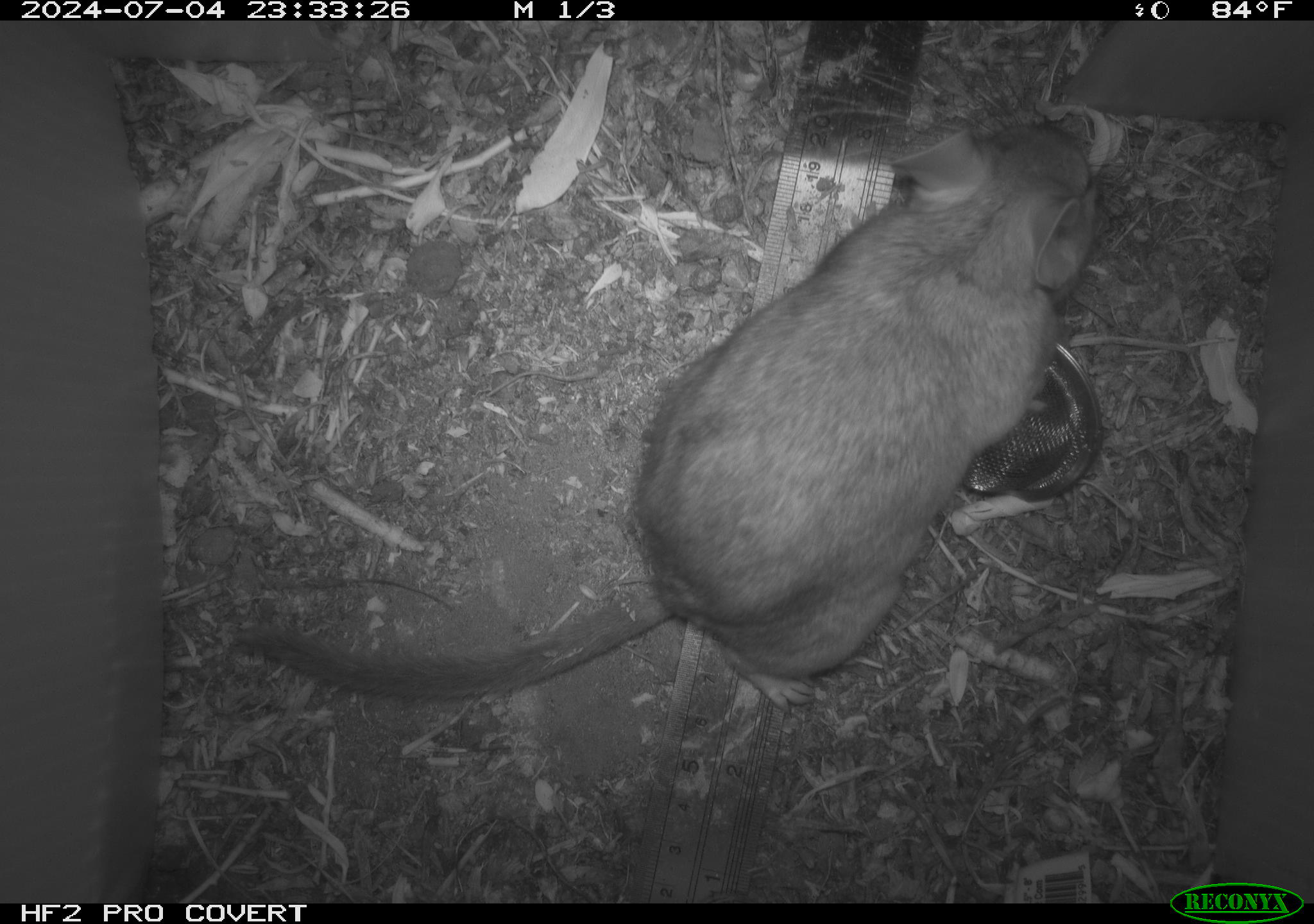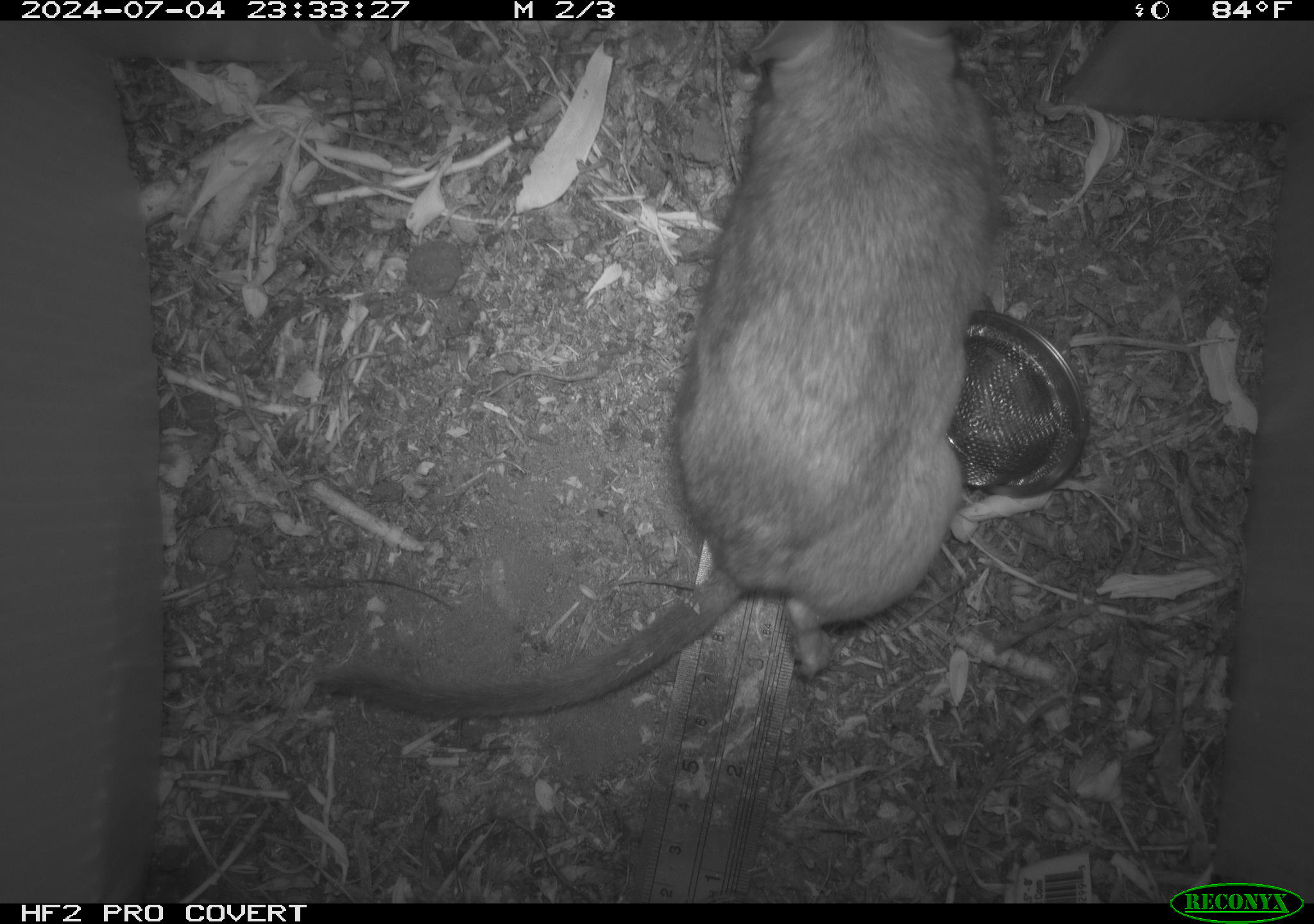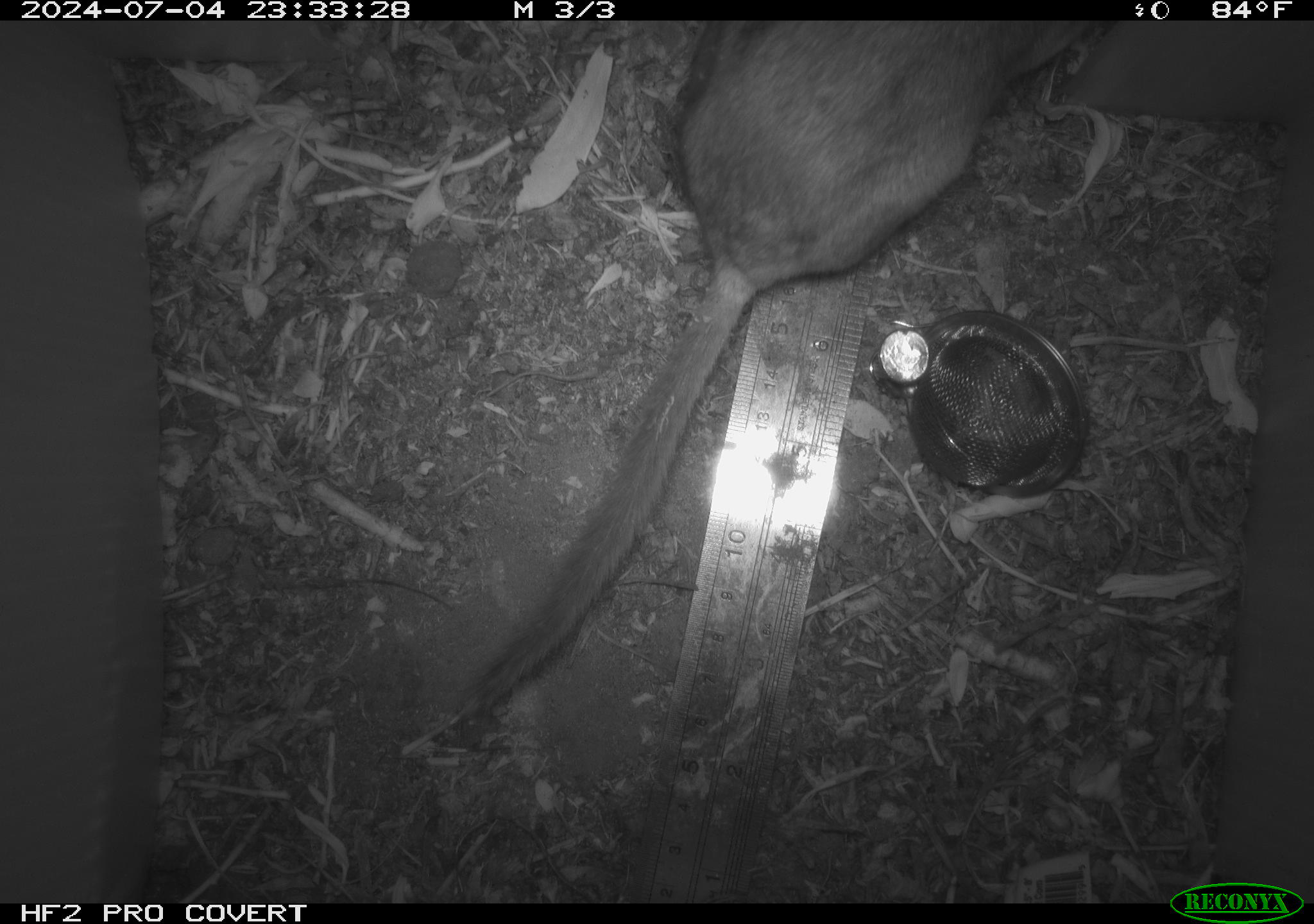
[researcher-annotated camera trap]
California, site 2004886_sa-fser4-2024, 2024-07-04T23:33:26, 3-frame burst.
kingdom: Animalia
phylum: Chordata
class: Mammalia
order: Rodentia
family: Sciuridae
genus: Neotamias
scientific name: Neotamias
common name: western chipmunks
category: neotamias species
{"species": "neotamias species (western chipmunks) (Neotamias)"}